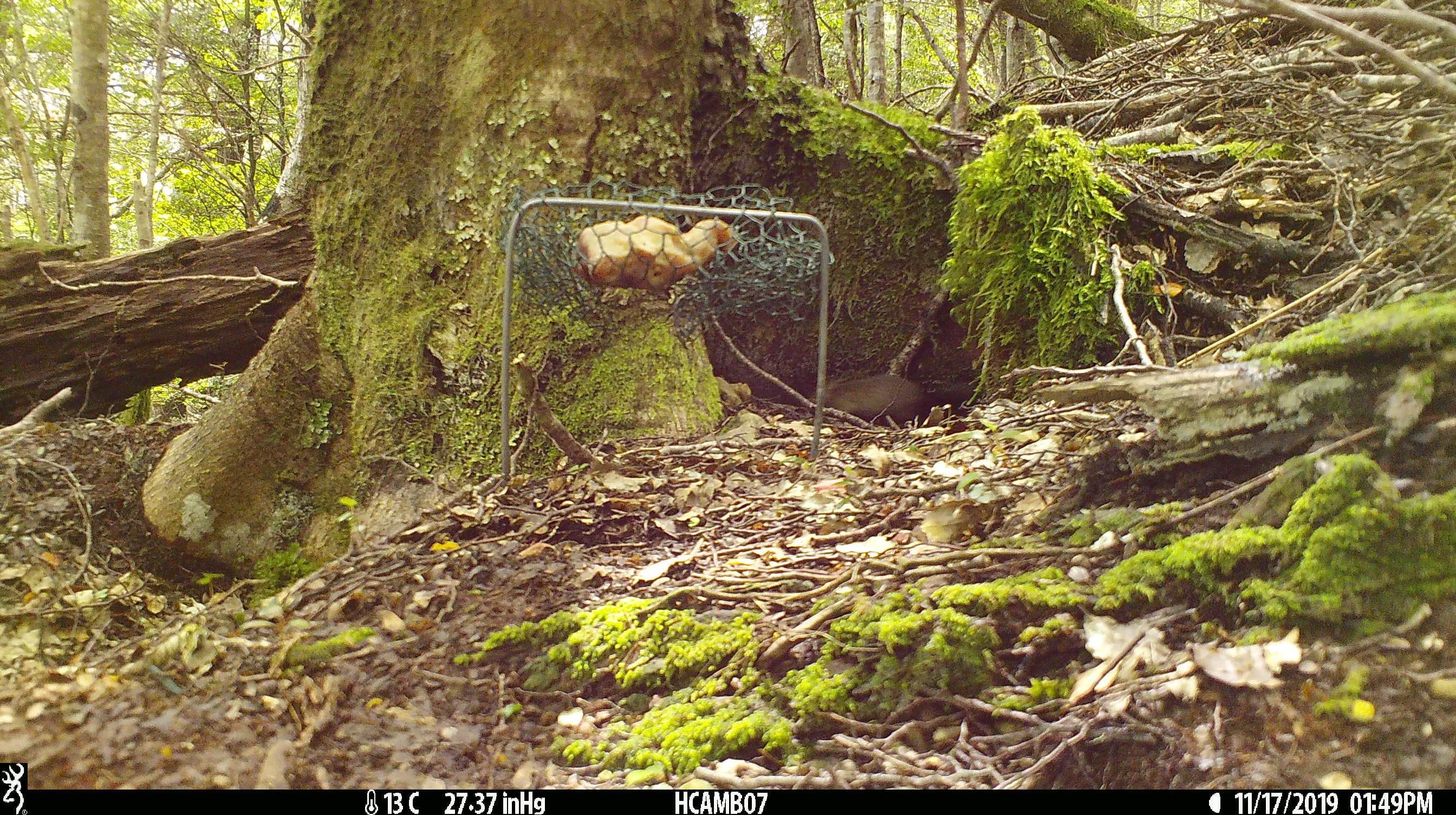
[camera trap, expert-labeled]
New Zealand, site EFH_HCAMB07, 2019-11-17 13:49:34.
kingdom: Animalia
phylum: Chordata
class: Mammalia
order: Rodentia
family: Muridae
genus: Mus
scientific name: Mus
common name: mouse